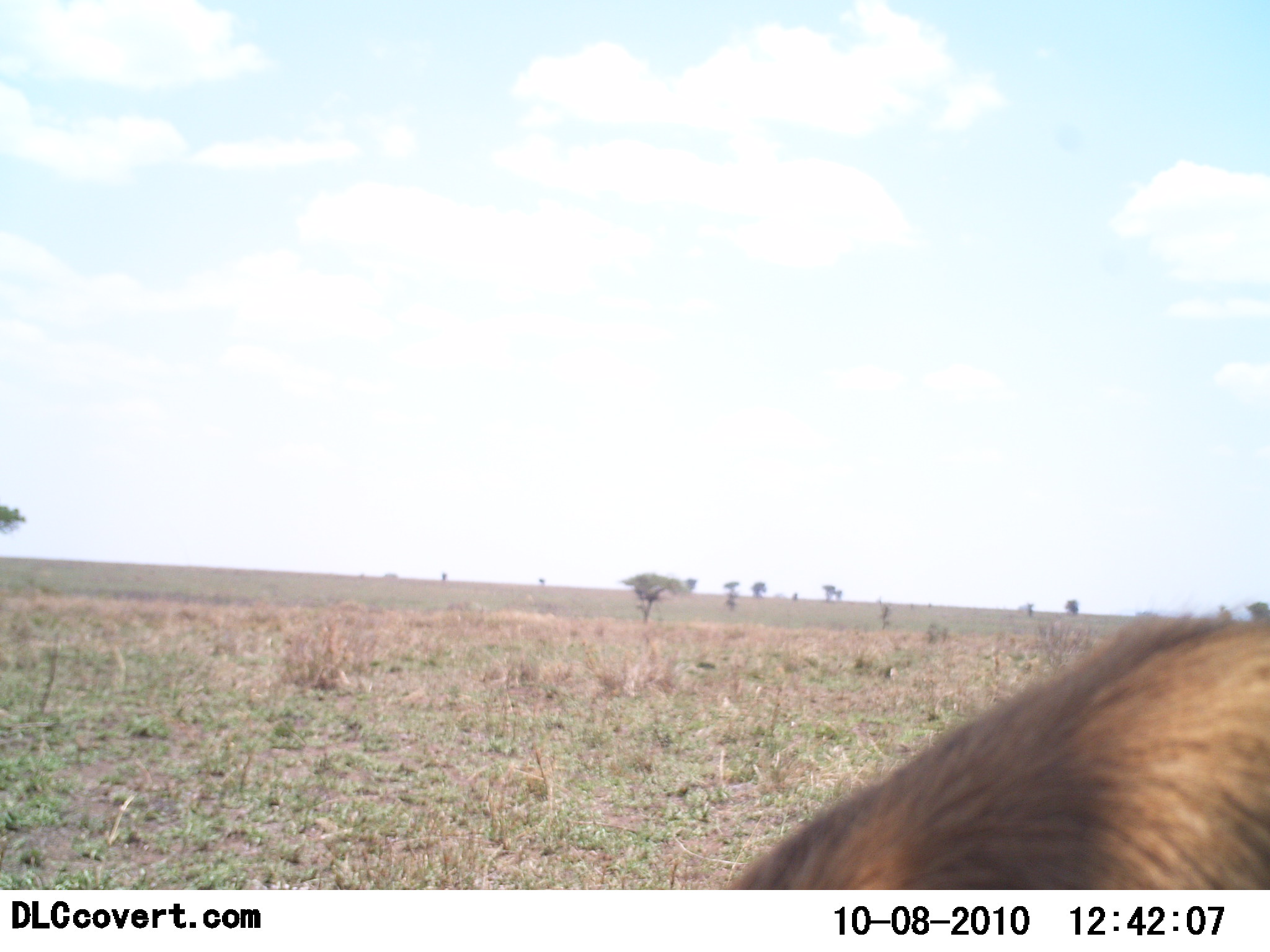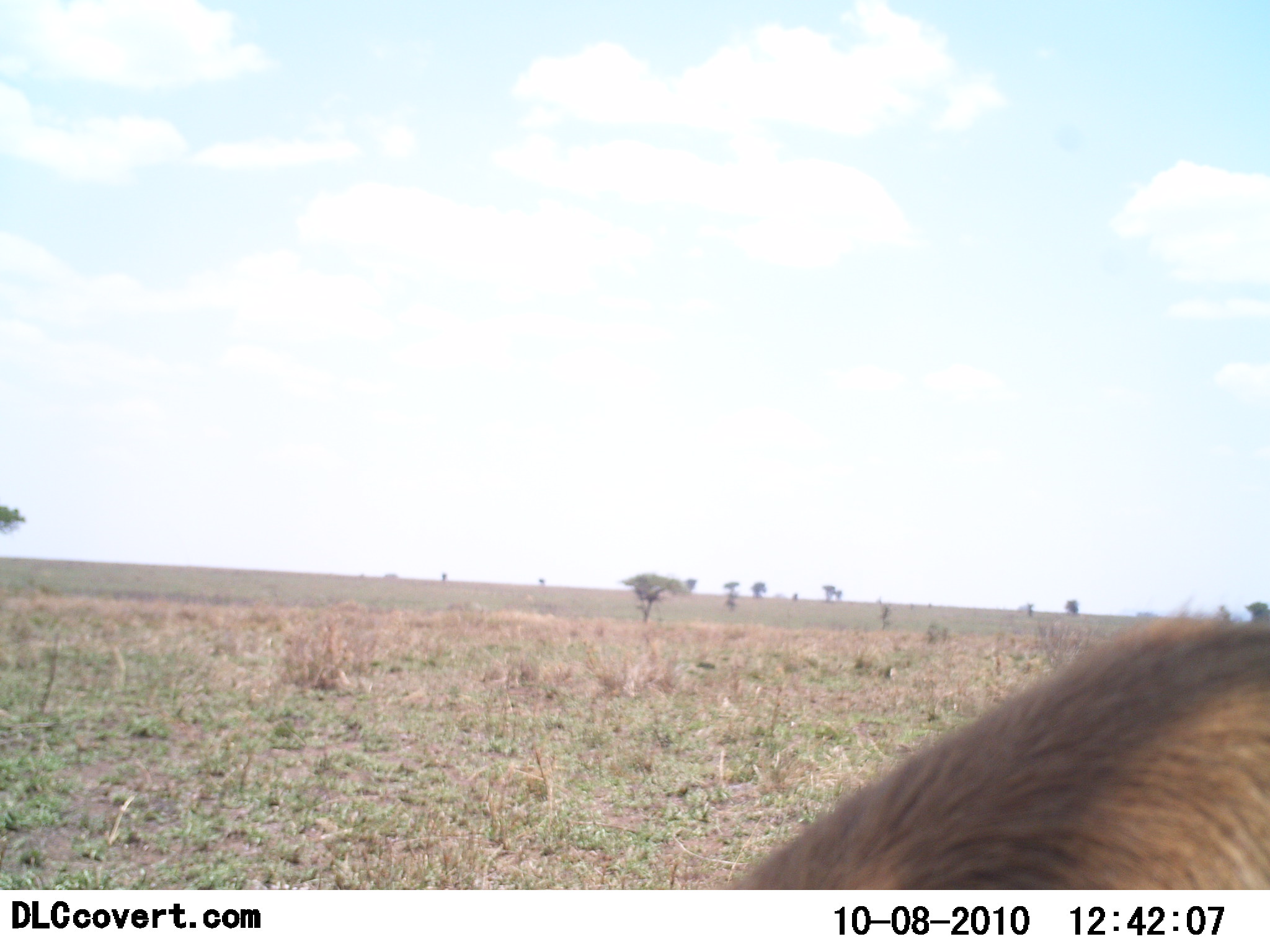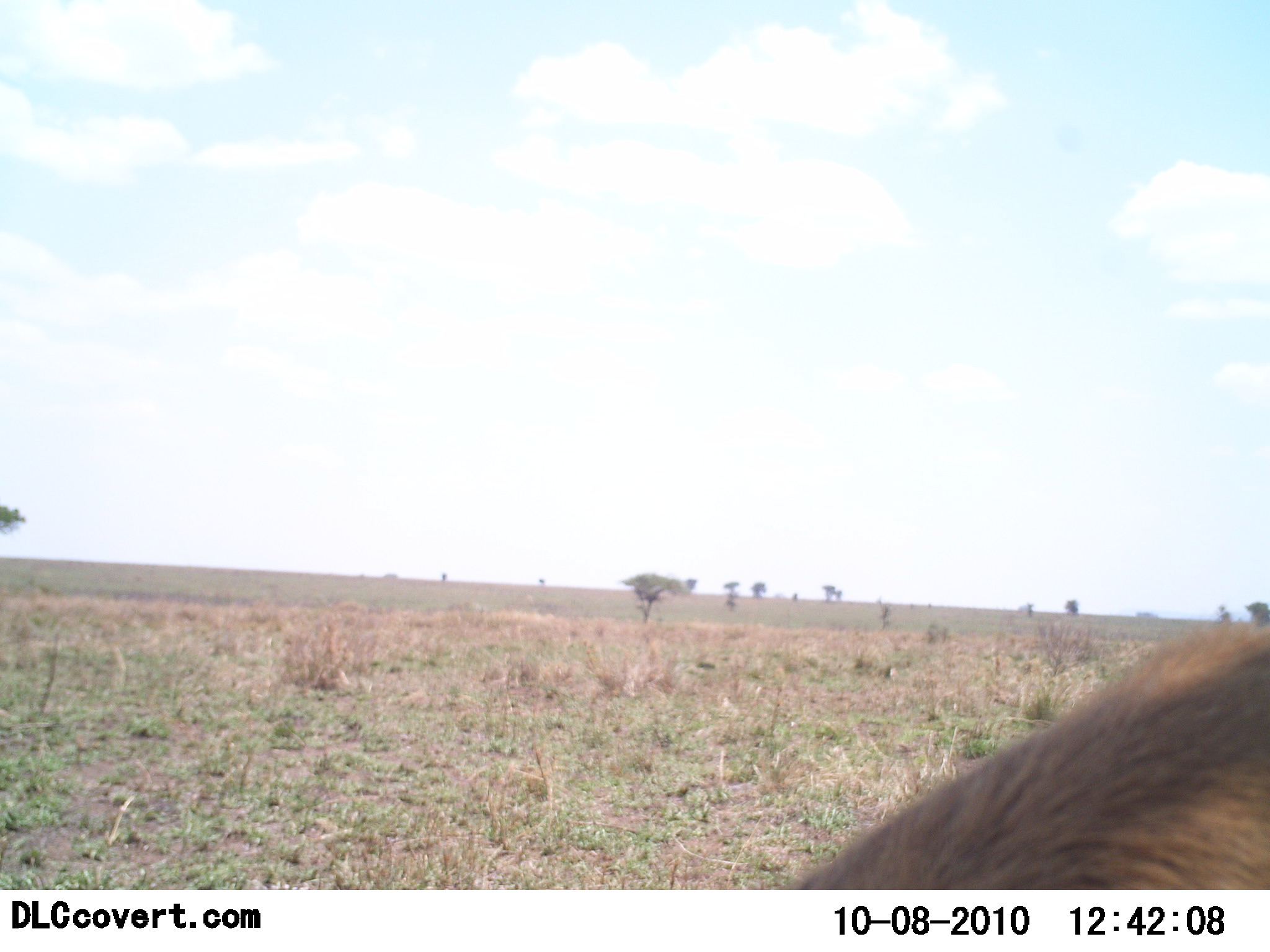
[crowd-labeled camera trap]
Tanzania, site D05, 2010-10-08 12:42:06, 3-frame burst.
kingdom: Animalia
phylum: Chordata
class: Mammalia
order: Artiodactyla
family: Bovidae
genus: Eudorcas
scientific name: Eudorcas thomsonii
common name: thomson's gazelle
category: gazellethomsons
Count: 1.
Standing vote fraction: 100%.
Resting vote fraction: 0%.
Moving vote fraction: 0%.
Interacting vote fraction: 0%.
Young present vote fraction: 0%.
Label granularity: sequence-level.